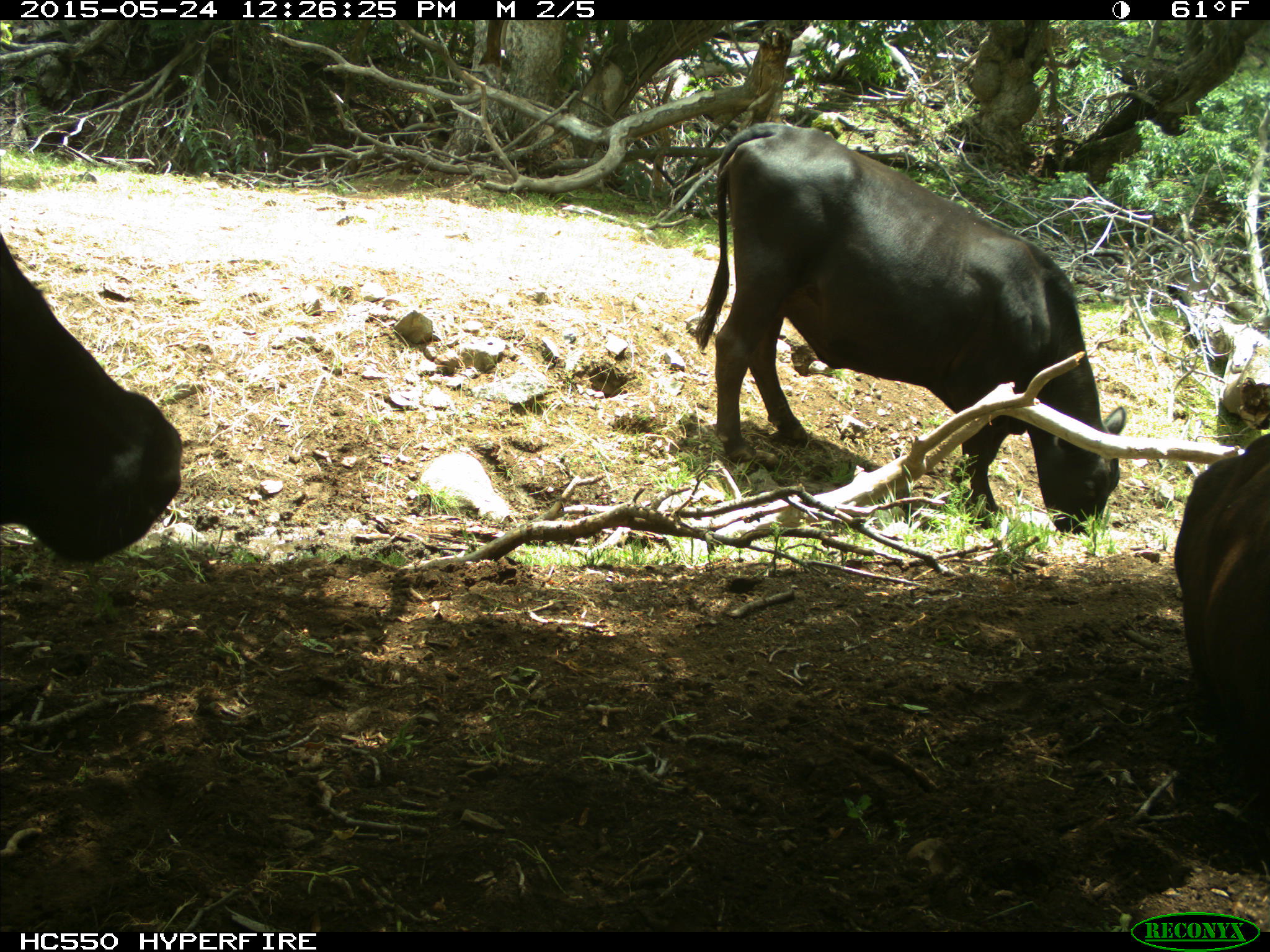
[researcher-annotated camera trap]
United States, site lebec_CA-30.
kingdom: Animalia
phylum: Chordata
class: Mammalia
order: Artiodactyla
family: Bovidae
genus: Bos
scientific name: Bos taurus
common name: domestic cow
Bos taurus (domestic cow).